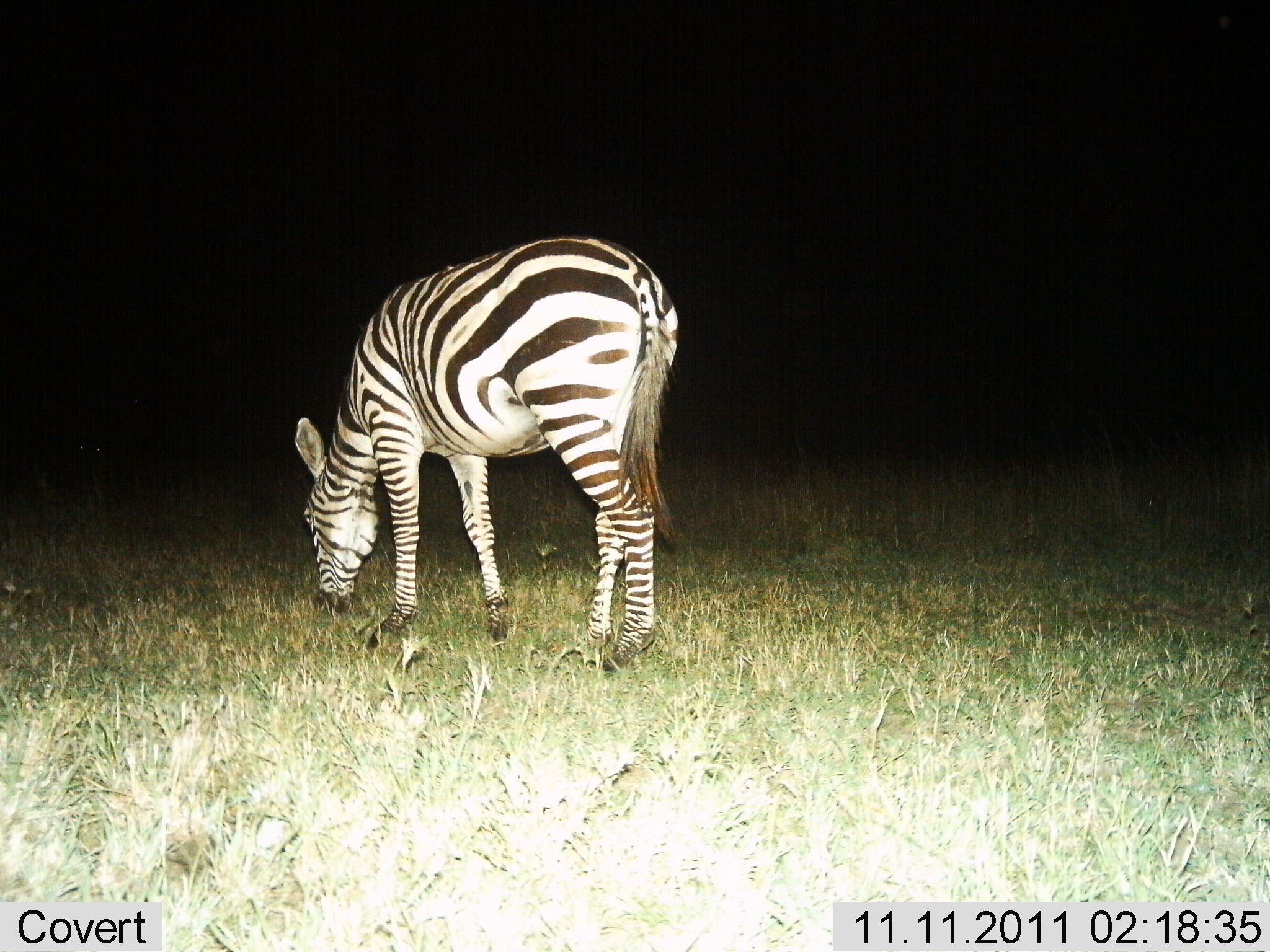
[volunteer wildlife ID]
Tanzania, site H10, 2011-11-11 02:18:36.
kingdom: Animalia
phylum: Chordata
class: Mammalia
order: Perissodactyla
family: Equidae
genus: Equus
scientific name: Equus quagga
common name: plains zebra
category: zebra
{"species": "zebra (plains zebra) (Equus quagga)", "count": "1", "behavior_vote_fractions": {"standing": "21%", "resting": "0%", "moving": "0%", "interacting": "0%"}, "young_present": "0%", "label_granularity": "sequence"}